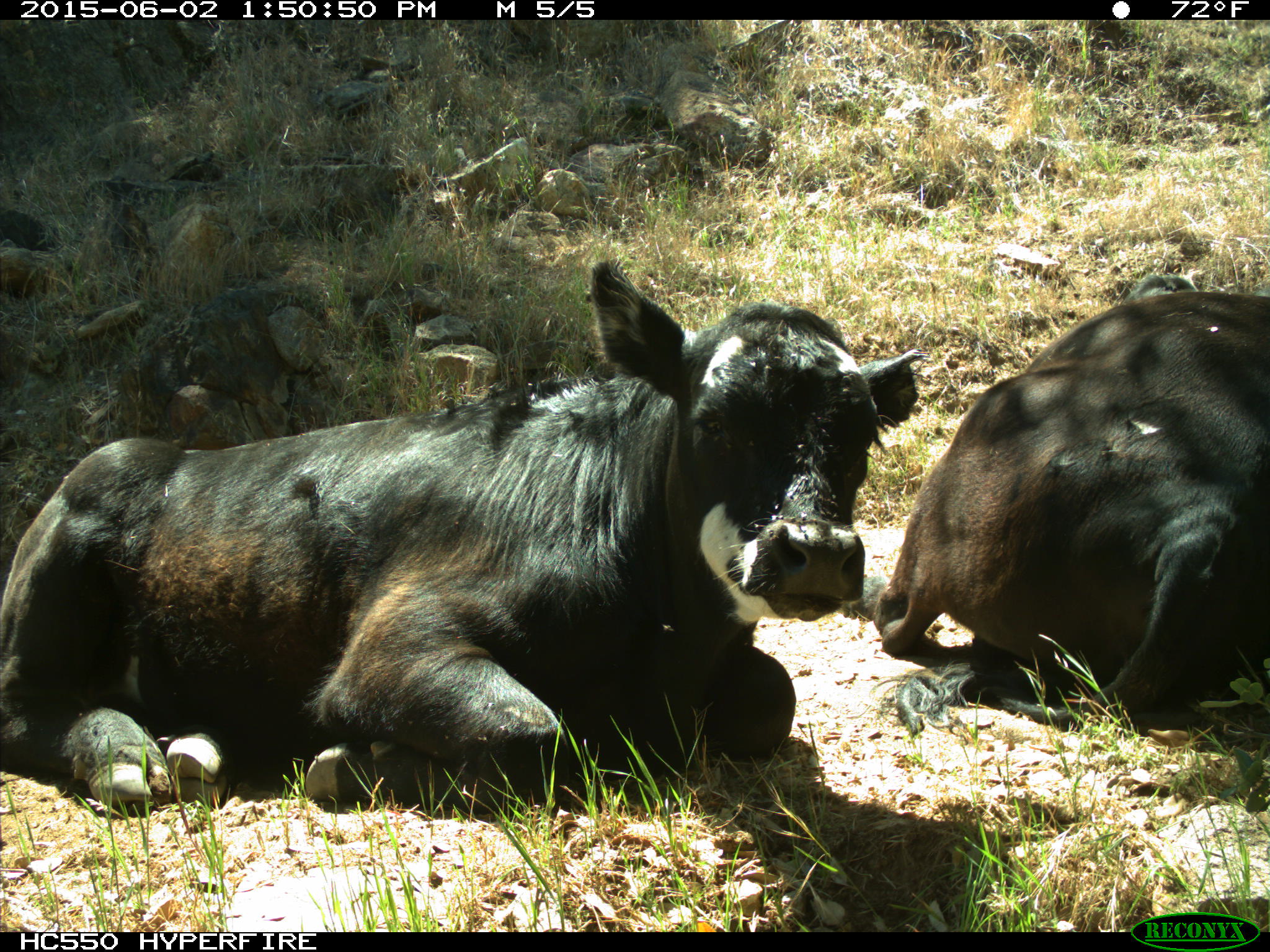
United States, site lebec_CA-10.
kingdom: Animalia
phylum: Chordata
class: Mammalia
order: Artiodactyla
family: Bovidae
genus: Bos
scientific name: Bos taurus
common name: domestic cow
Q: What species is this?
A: Bos taurus (domestic cow).